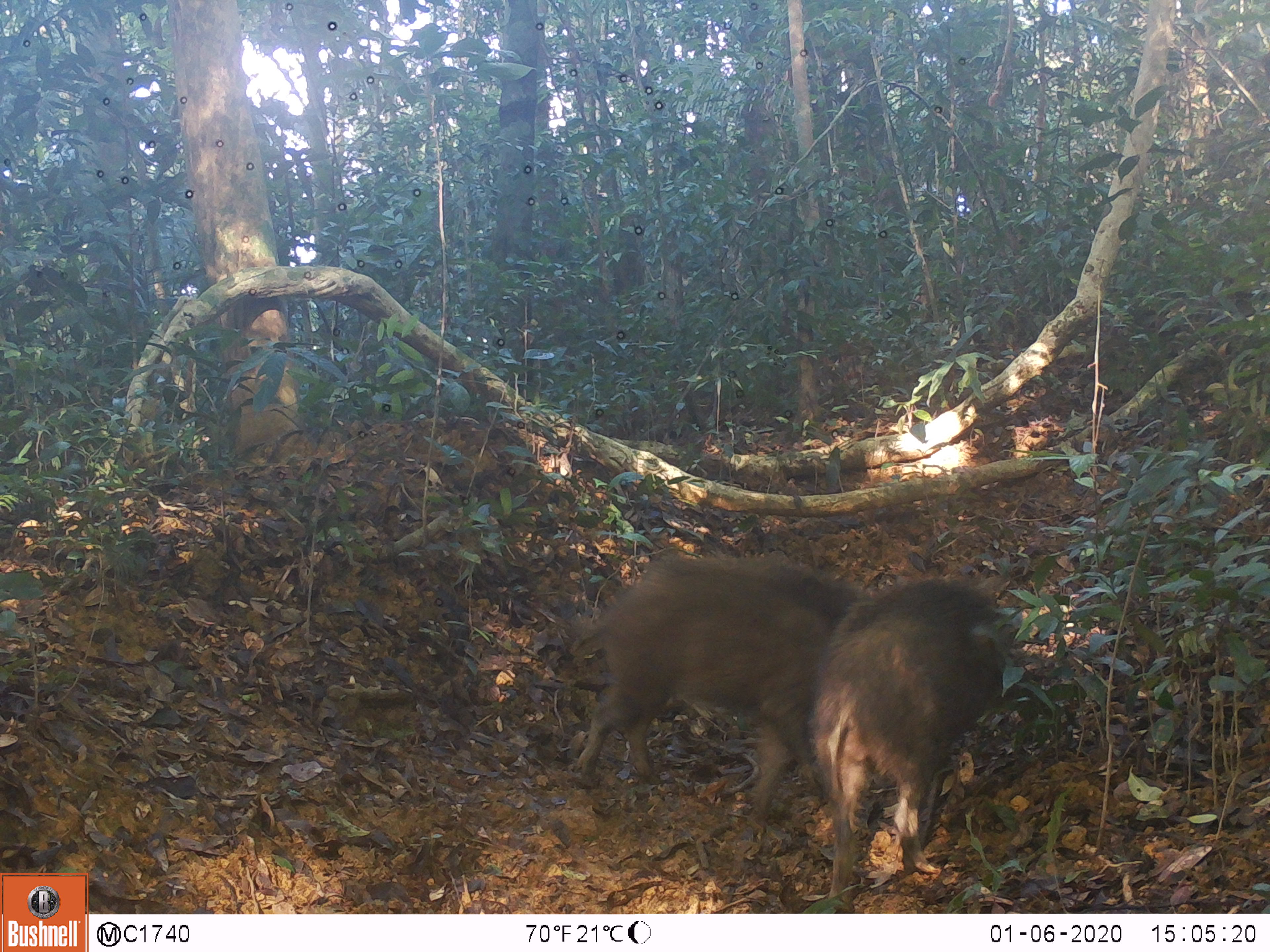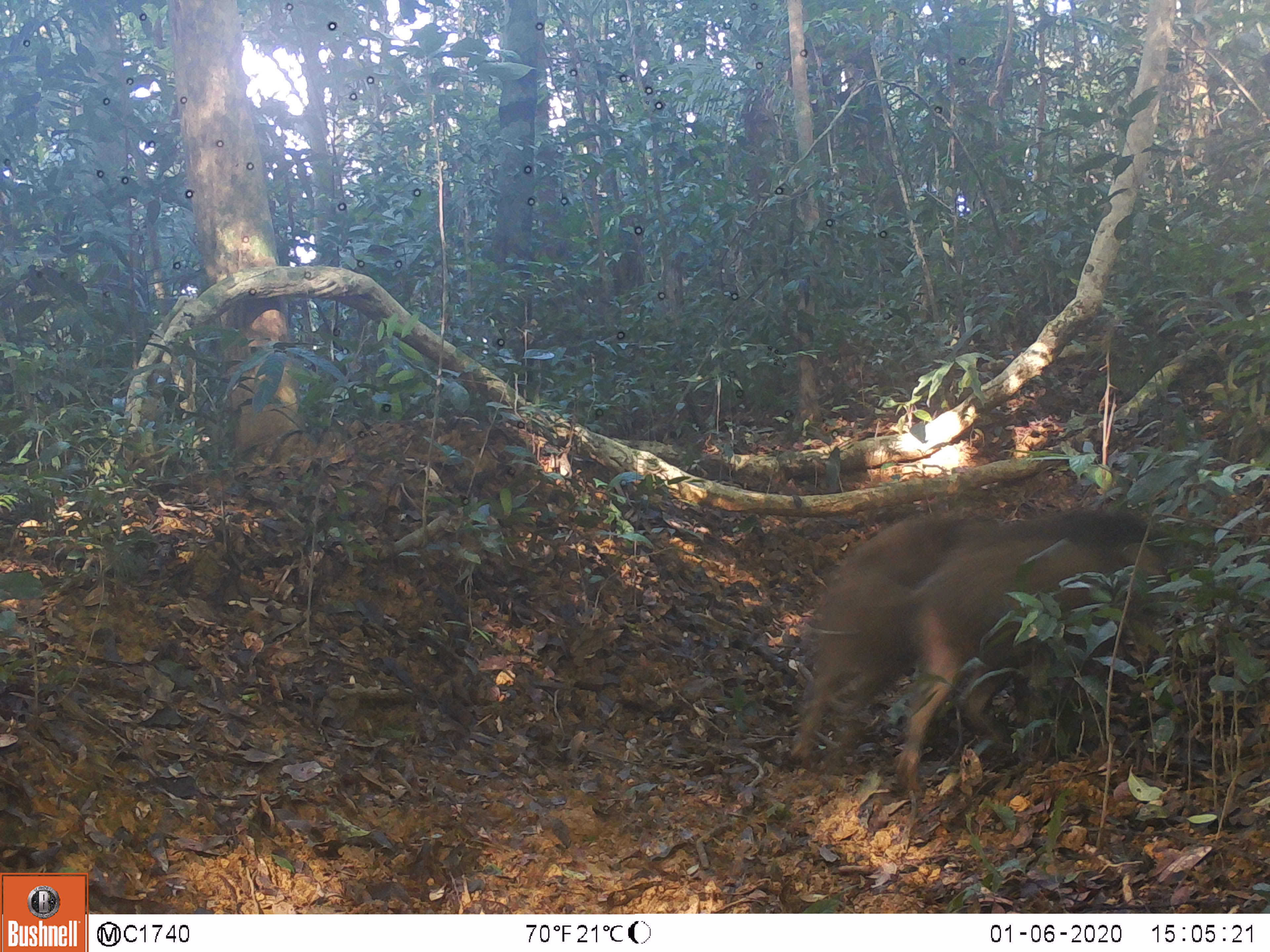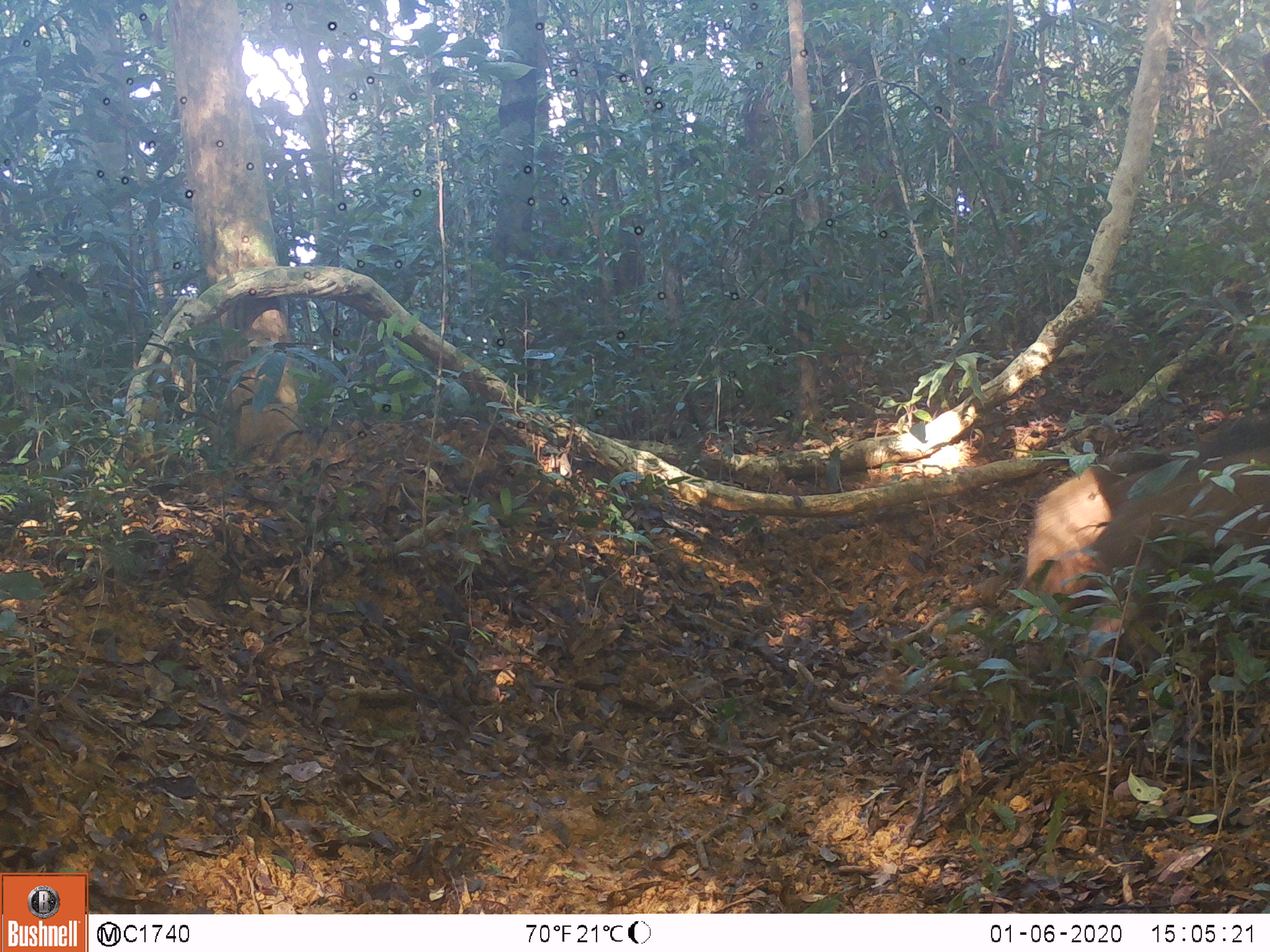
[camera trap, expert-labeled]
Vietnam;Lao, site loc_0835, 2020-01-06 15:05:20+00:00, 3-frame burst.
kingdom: Animalia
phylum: Chordata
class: Mammalia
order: Artiodactyla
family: Suidae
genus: Sus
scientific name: Sus scrofa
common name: eurasian wild pig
Eurasian wild pig (Sus scrofa). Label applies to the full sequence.